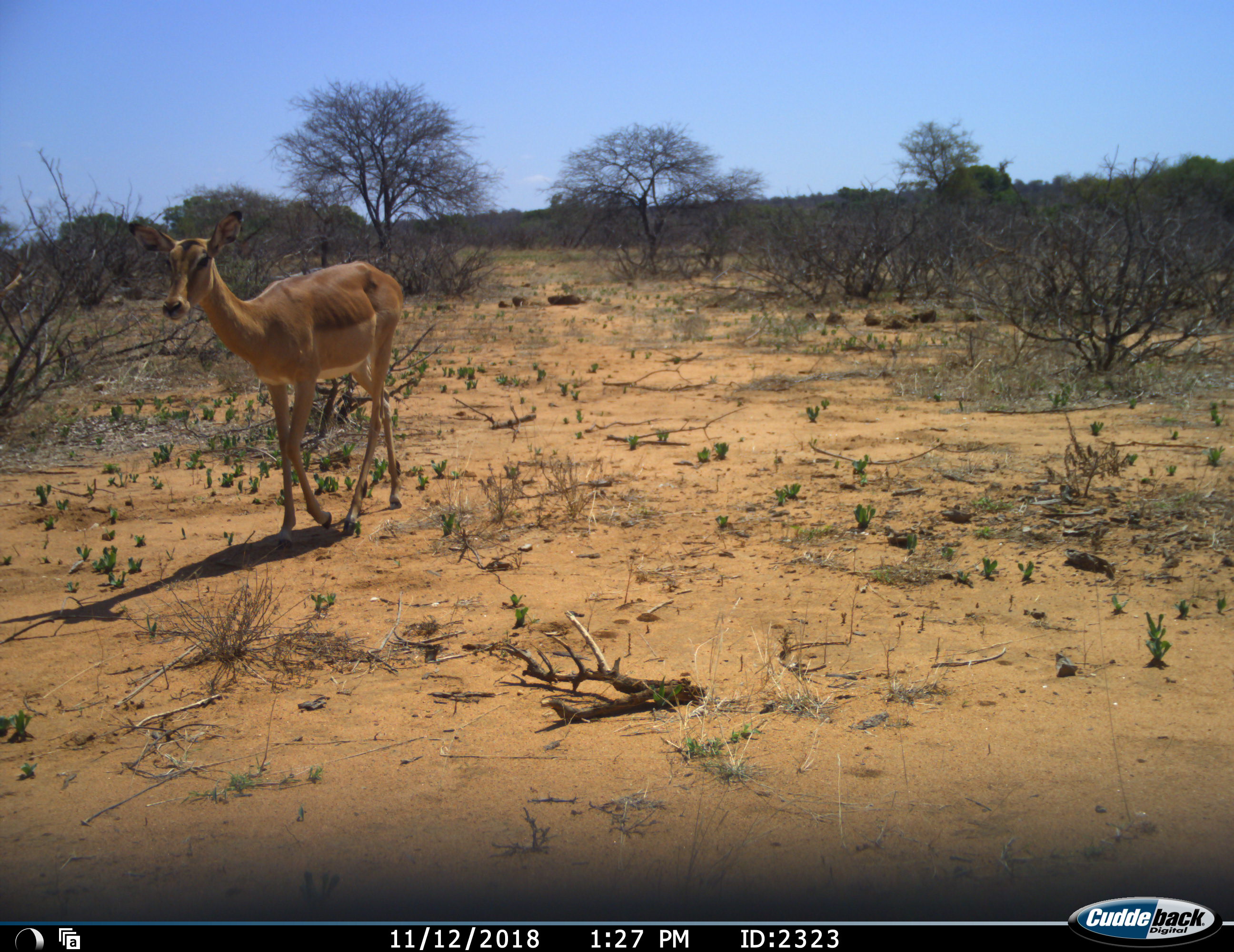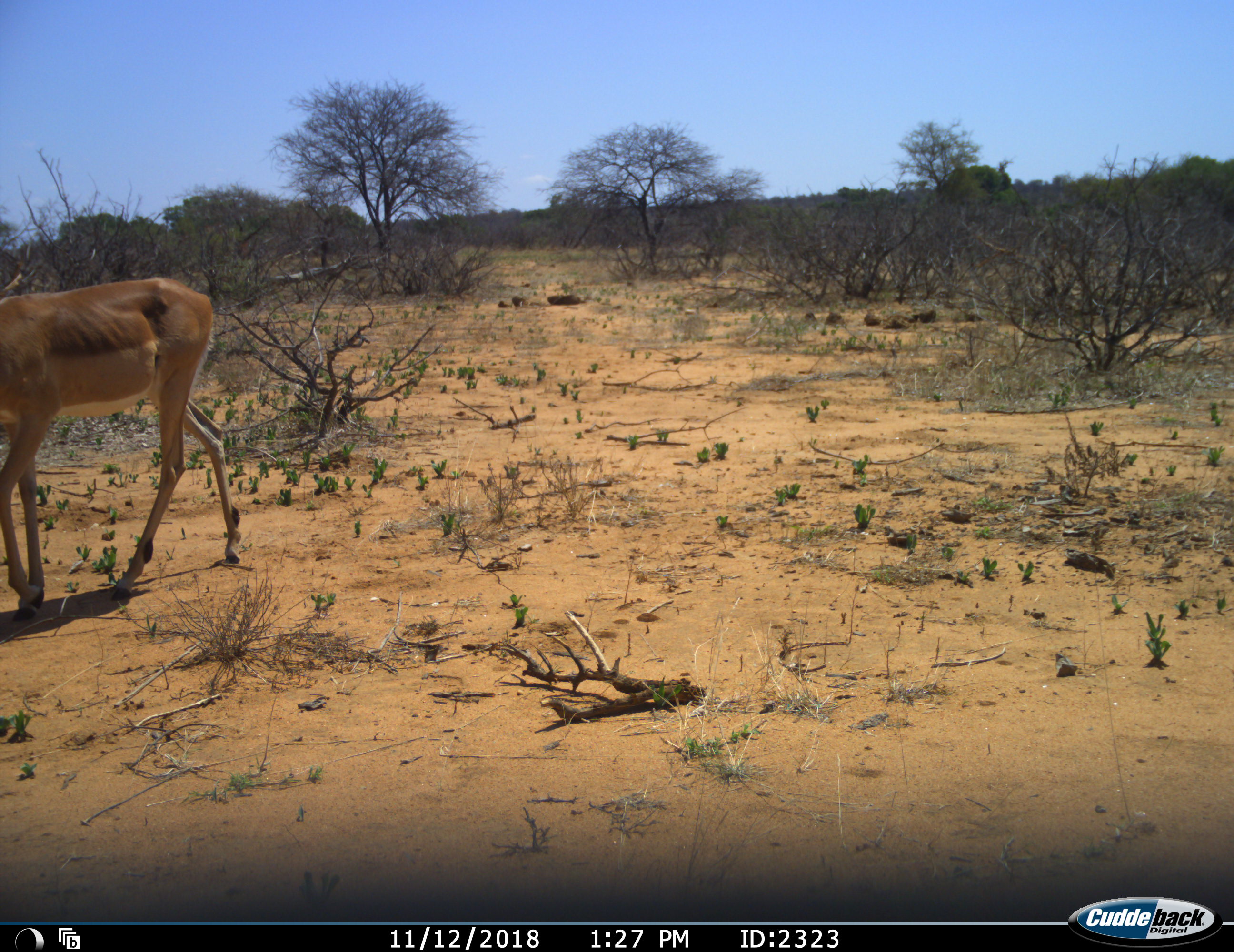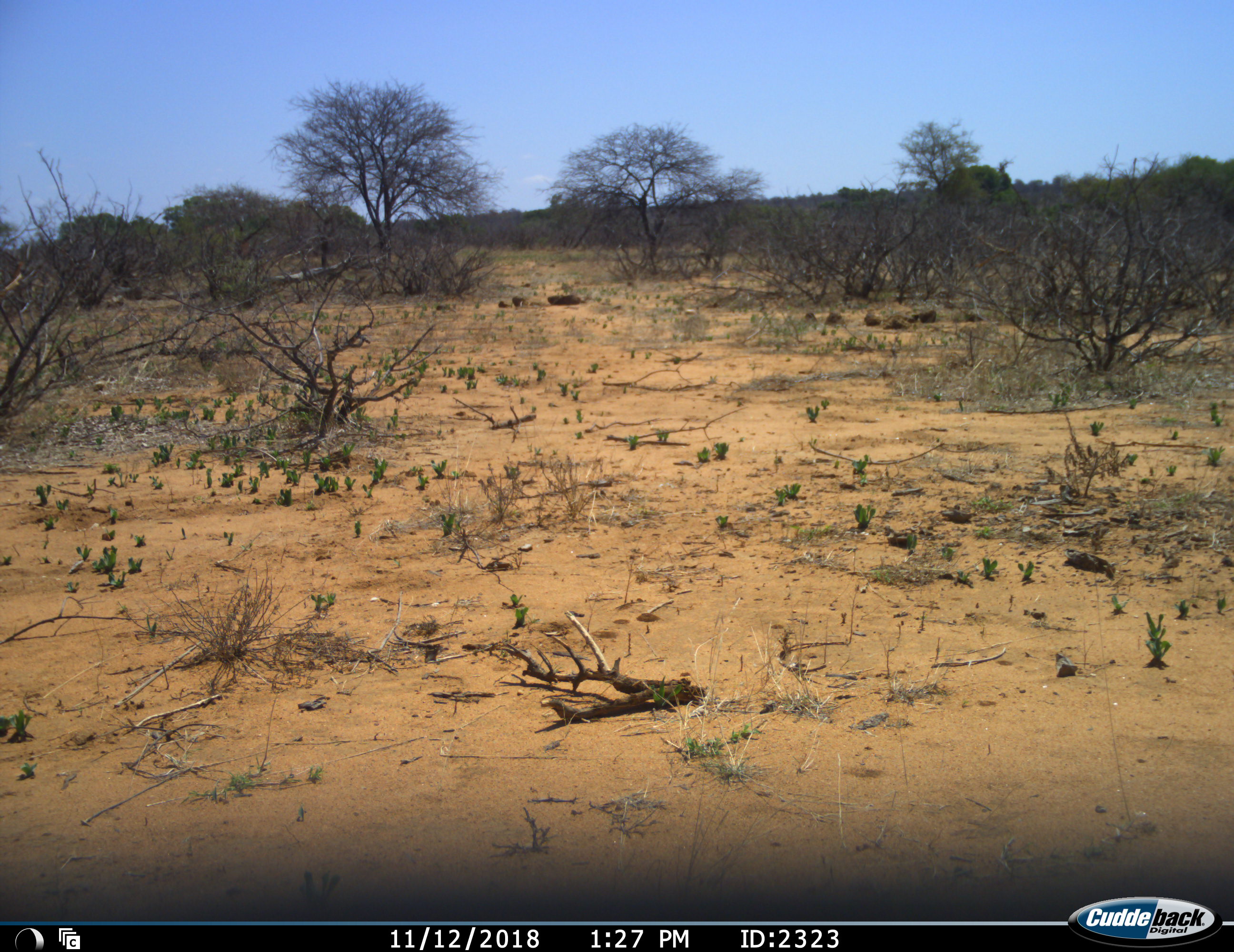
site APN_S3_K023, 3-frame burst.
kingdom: Animalia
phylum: Chordata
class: Mammalia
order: Artiodactyla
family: Bovidae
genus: Aepyceros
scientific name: Aepyceros melampus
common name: impala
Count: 1.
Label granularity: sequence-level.